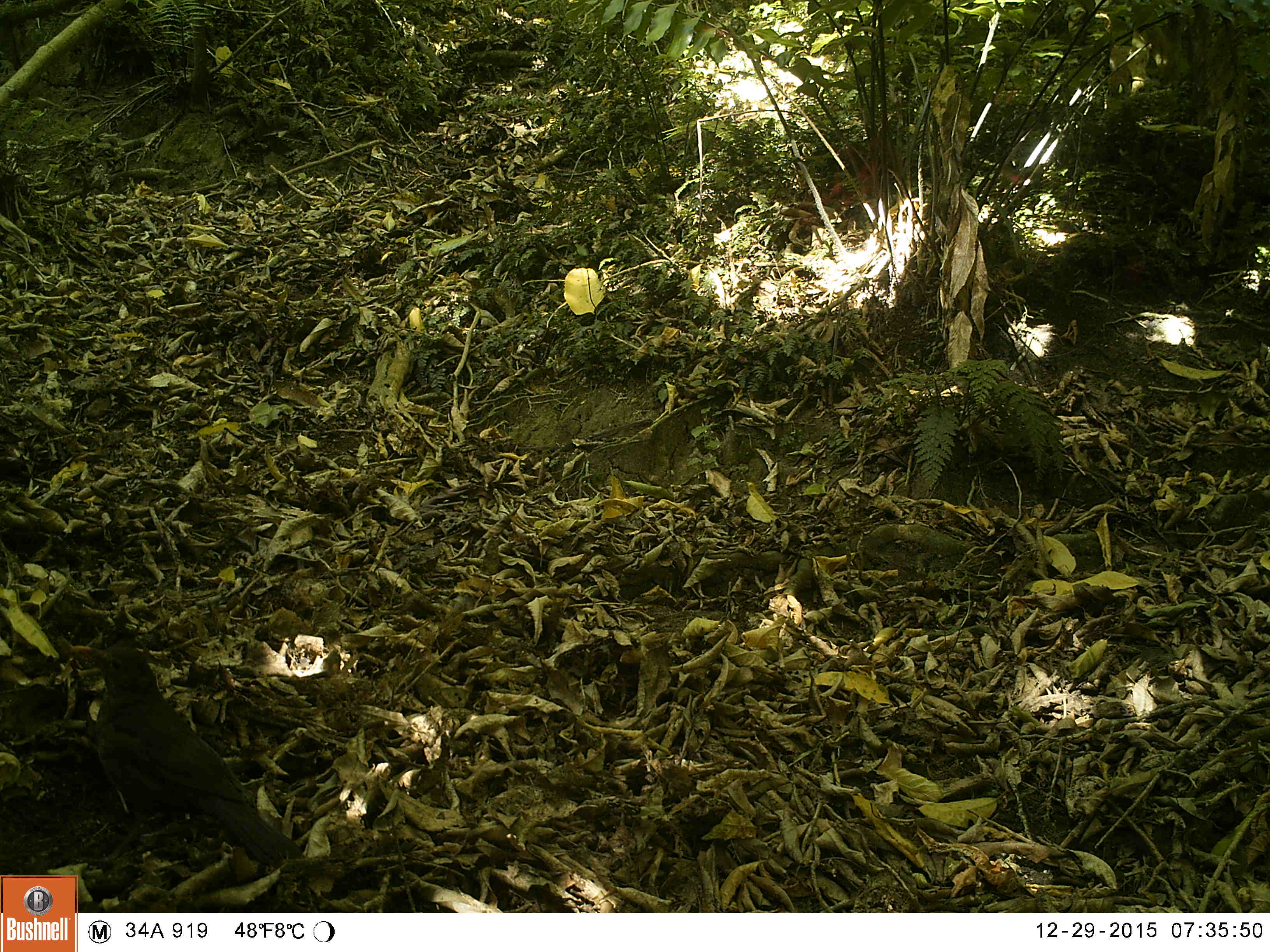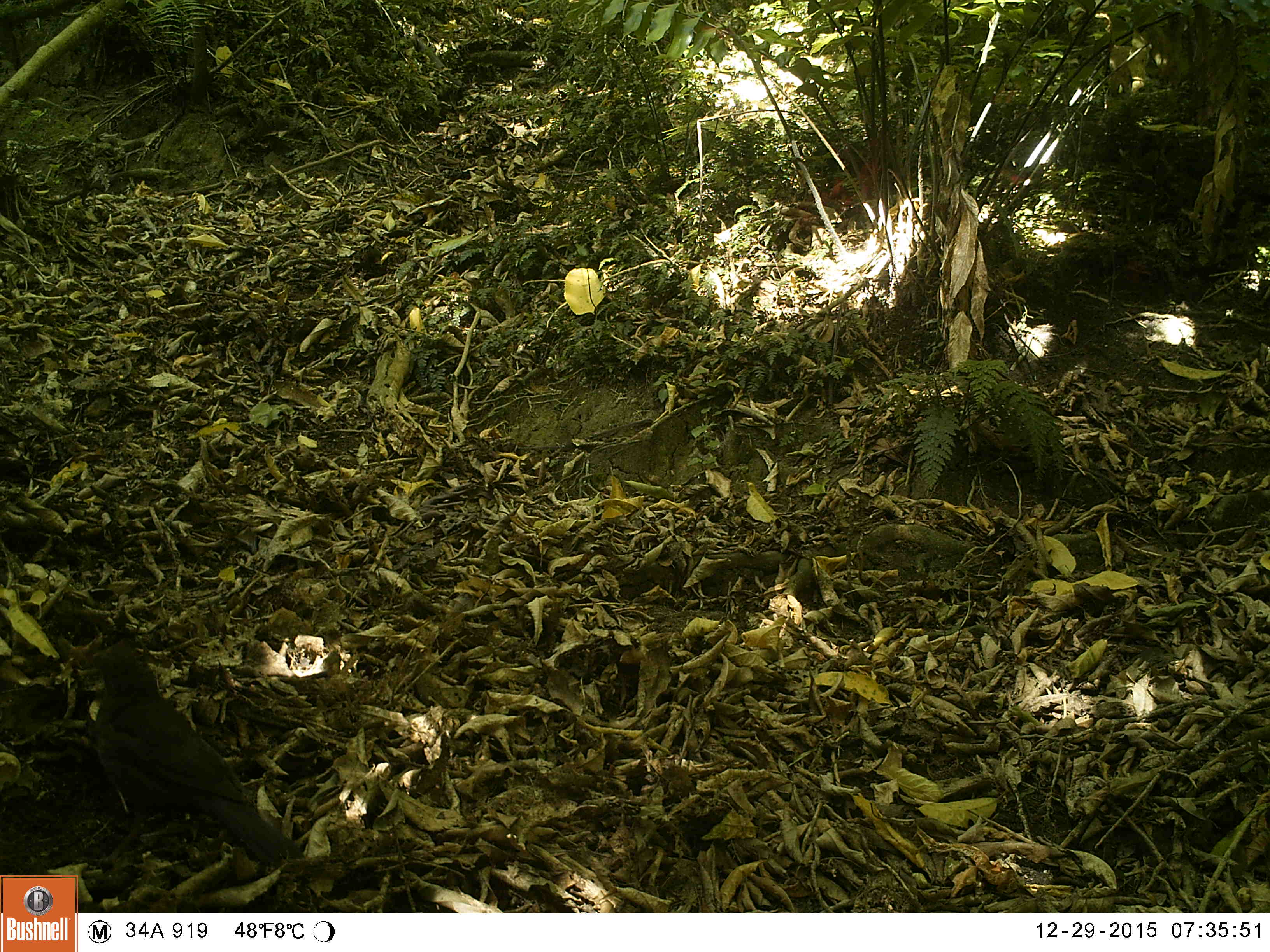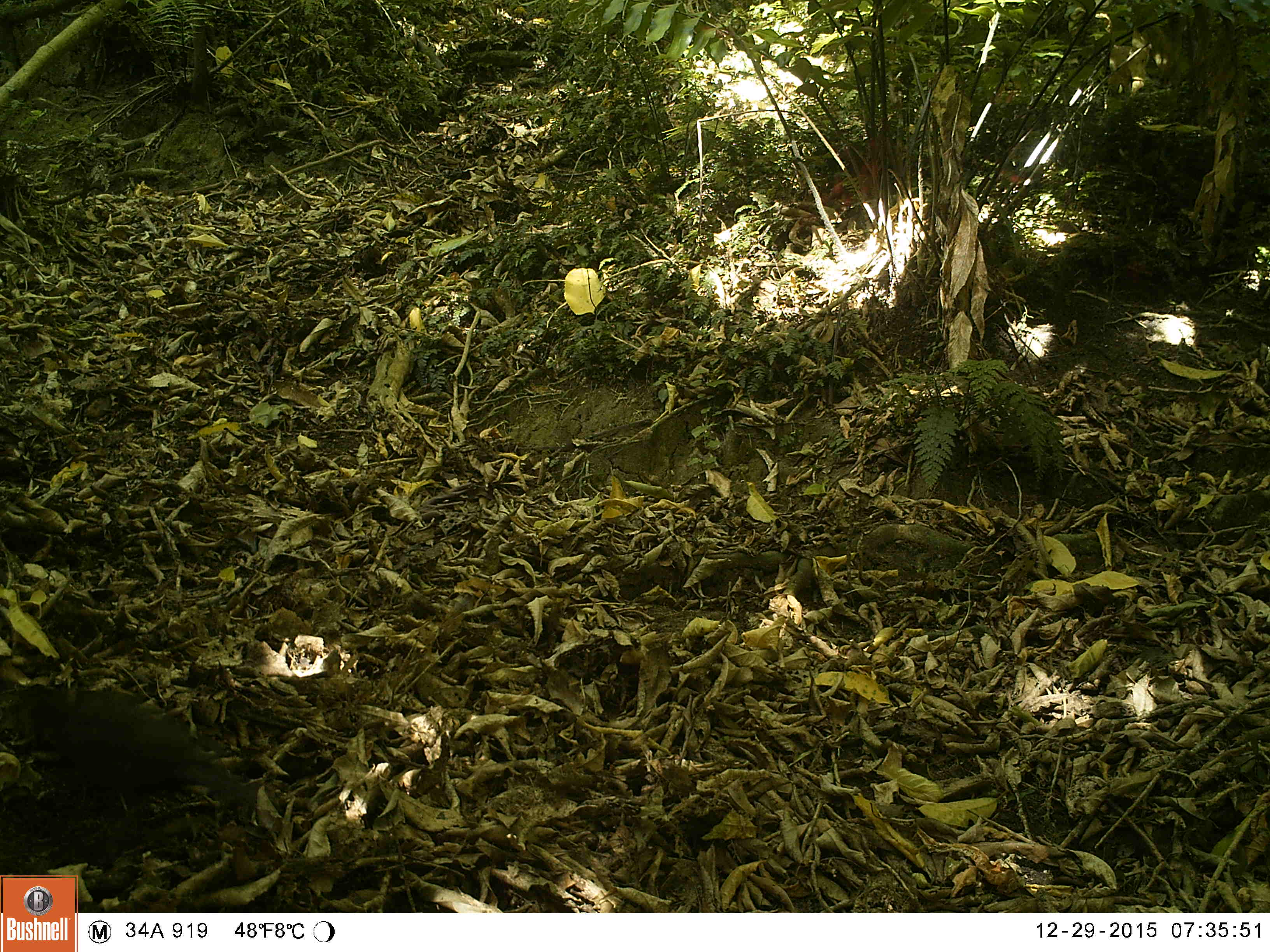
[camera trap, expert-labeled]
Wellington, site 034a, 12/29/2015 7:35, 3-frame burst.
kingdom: Animalia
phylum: Chordata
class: Aves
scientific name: Aves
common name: bird